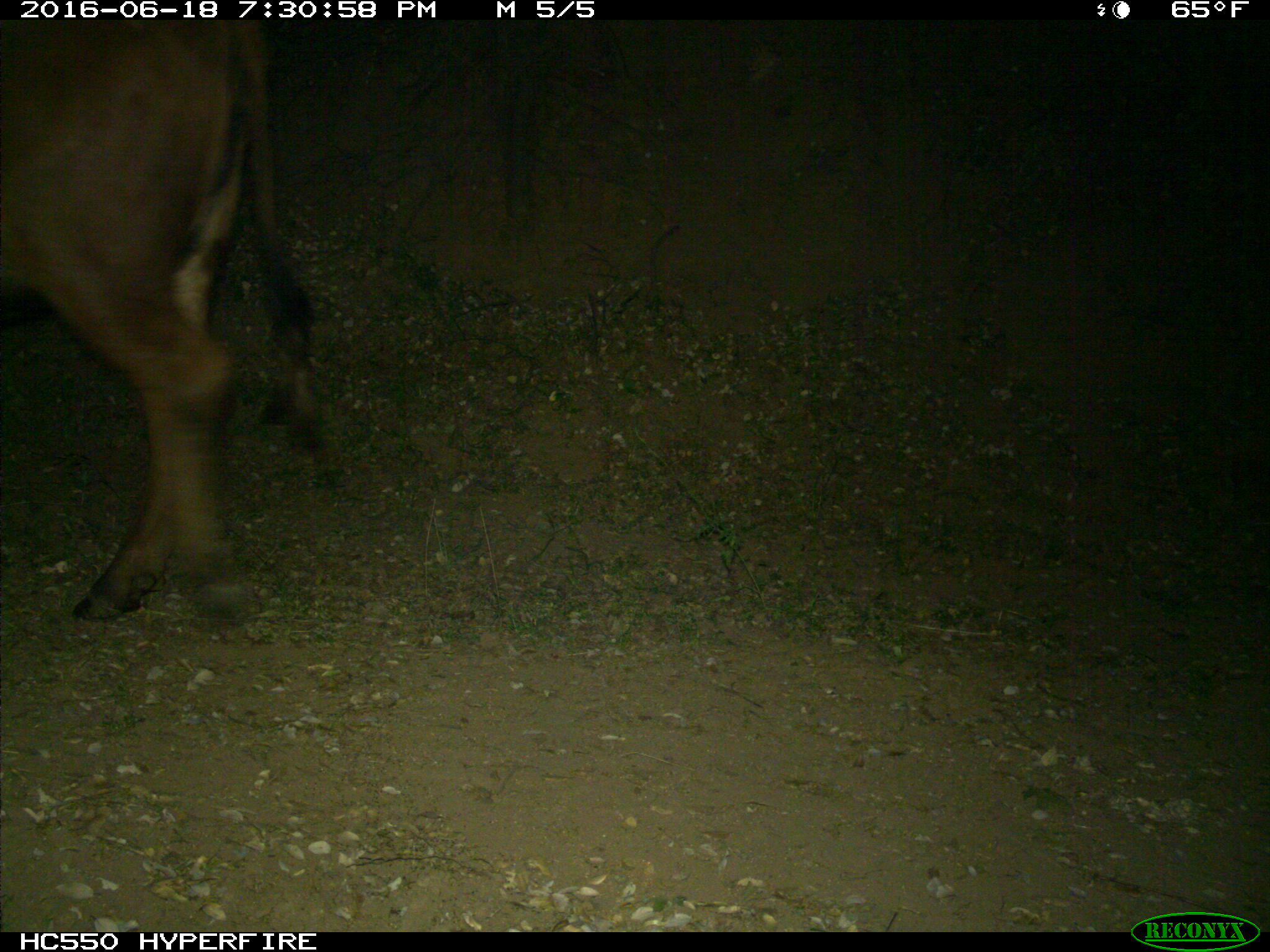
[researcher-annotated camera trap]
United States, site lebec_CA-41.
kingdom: Animalia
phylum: Chordata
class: Mammalia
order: Artiodactyla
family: Bovidae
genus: Bos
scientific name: Bos taurus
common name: domestic cow